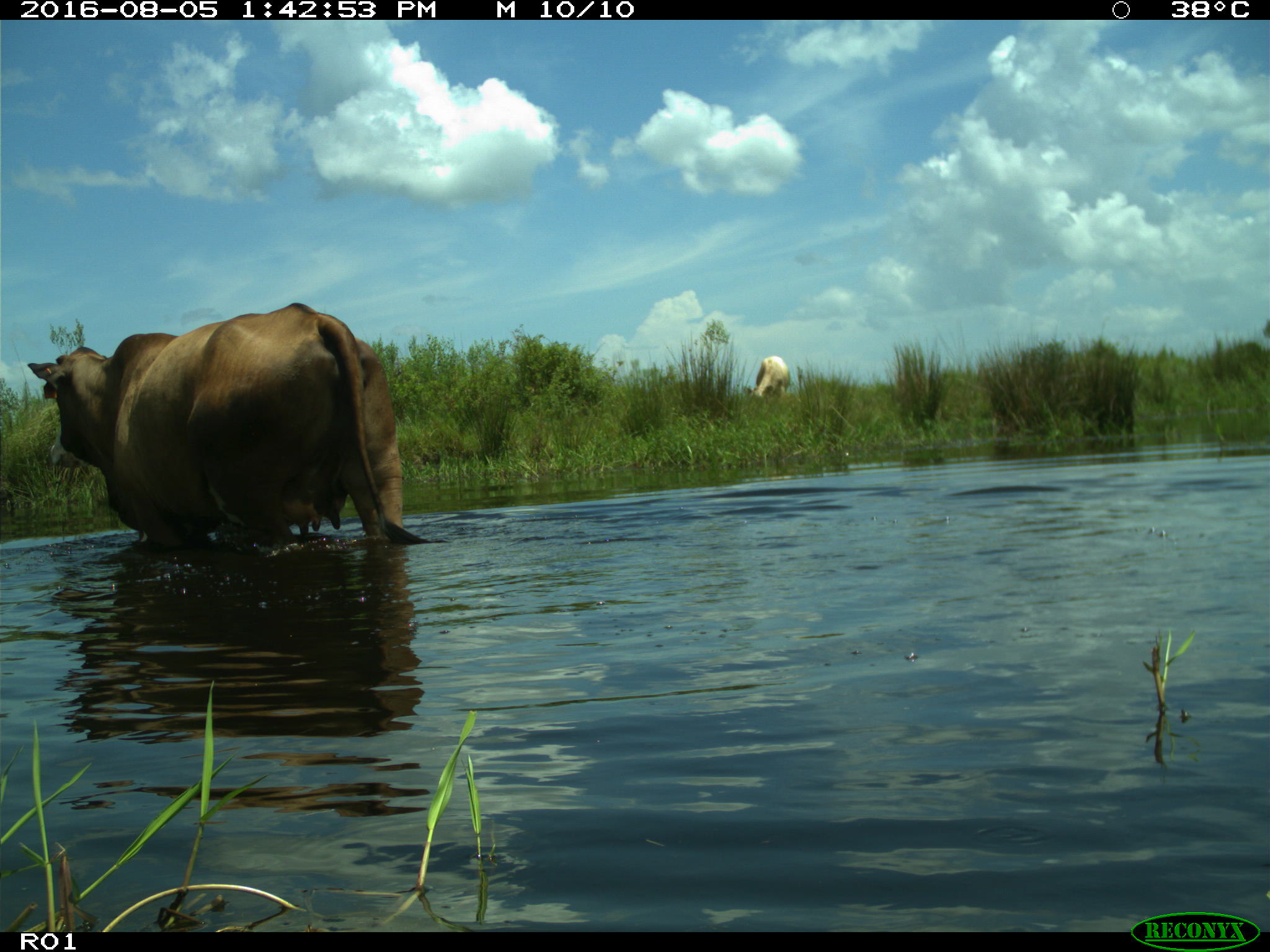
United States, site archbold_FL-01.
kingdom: Animalia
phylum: Chordata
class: Mammalia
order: Artiodactyla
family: Bovidae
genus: Bos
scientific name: Bos taurus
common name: domestic cow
Bos taurus (domestic cow).